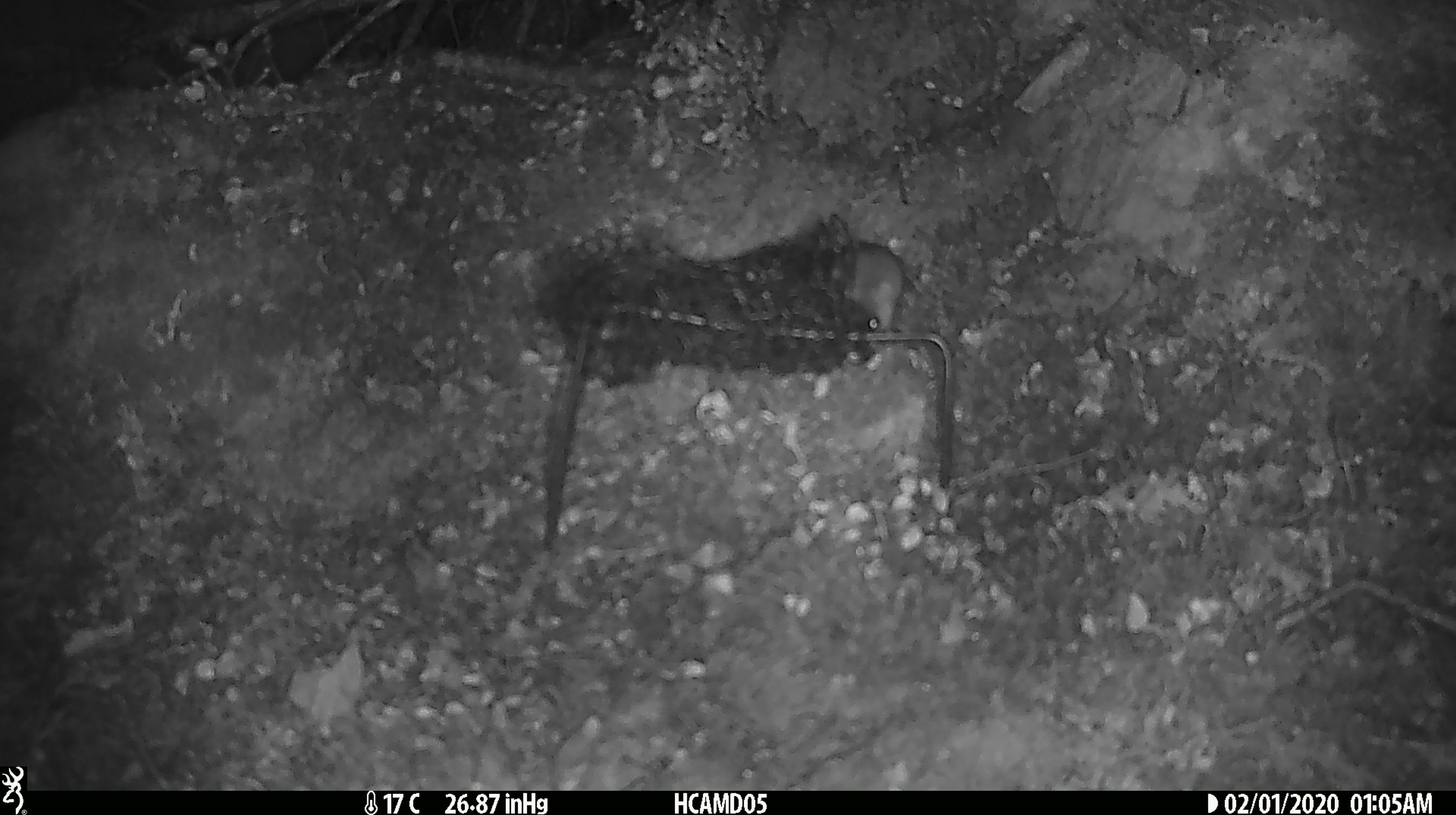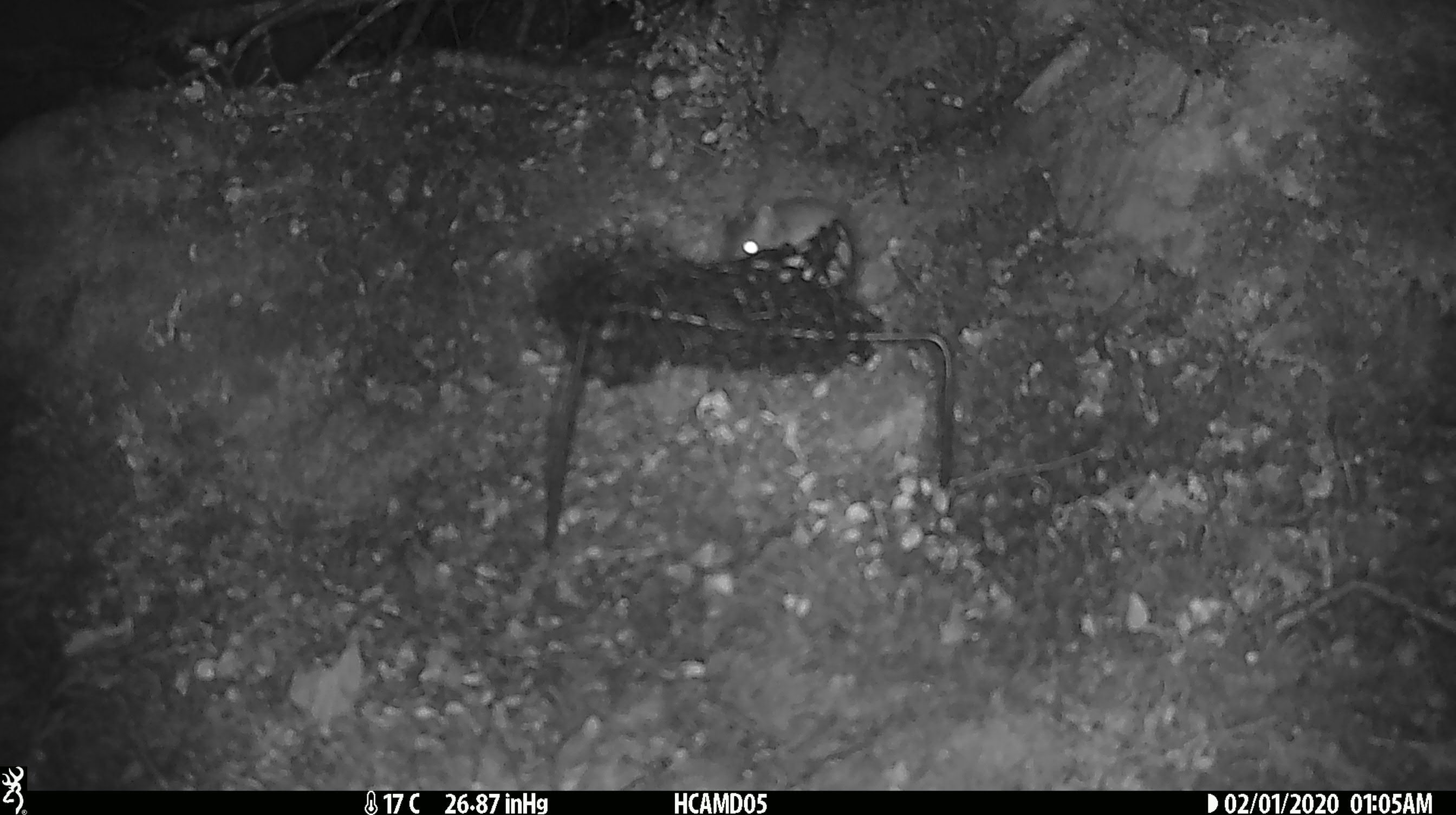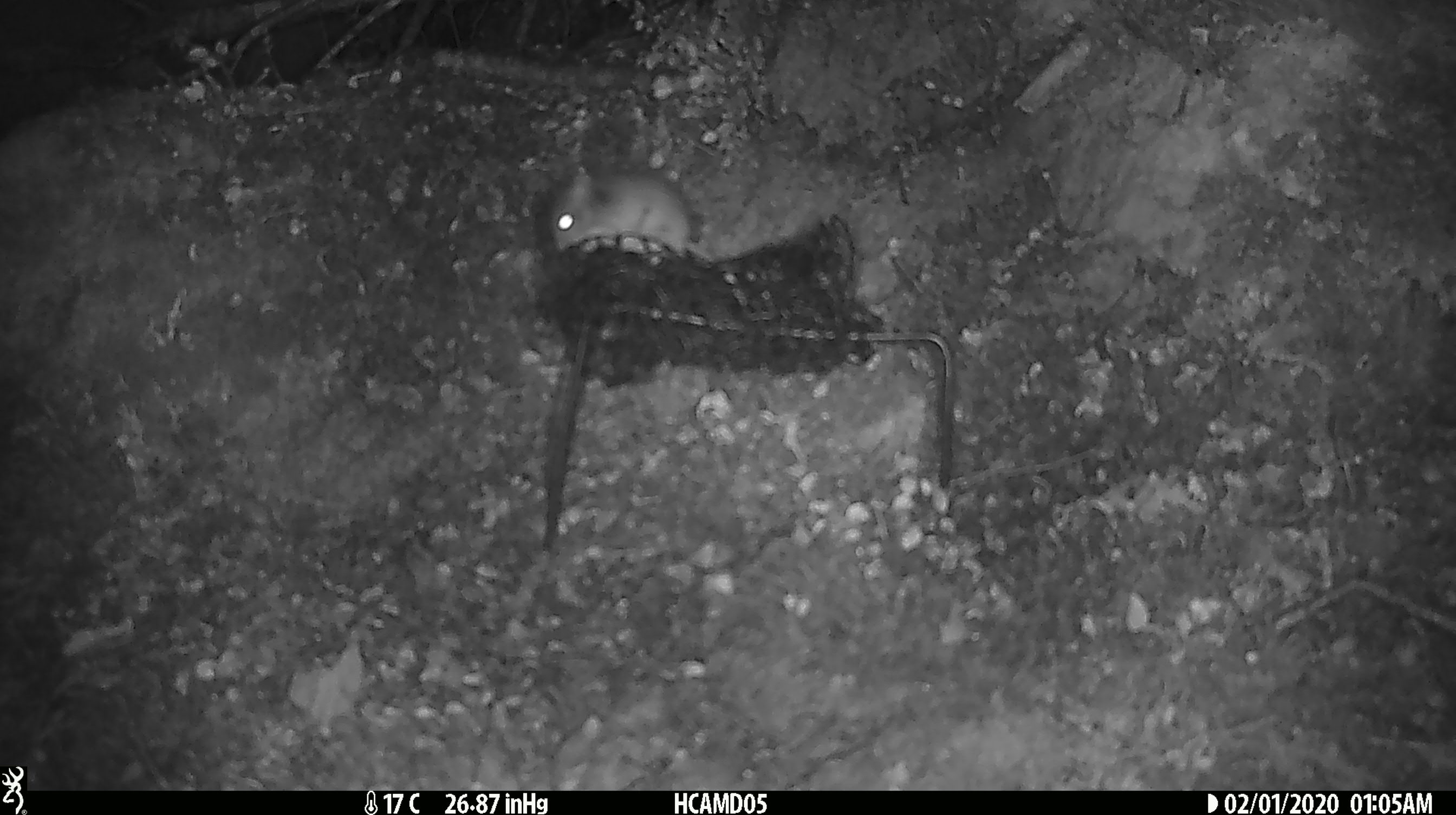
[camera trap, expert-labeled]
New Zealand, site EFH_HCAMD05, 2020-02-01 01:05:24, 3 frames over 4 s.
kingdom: Animalia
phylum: Chordata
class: Mammalia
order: Rodentia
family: Muridae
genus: Mus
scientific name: Mus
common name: mouse